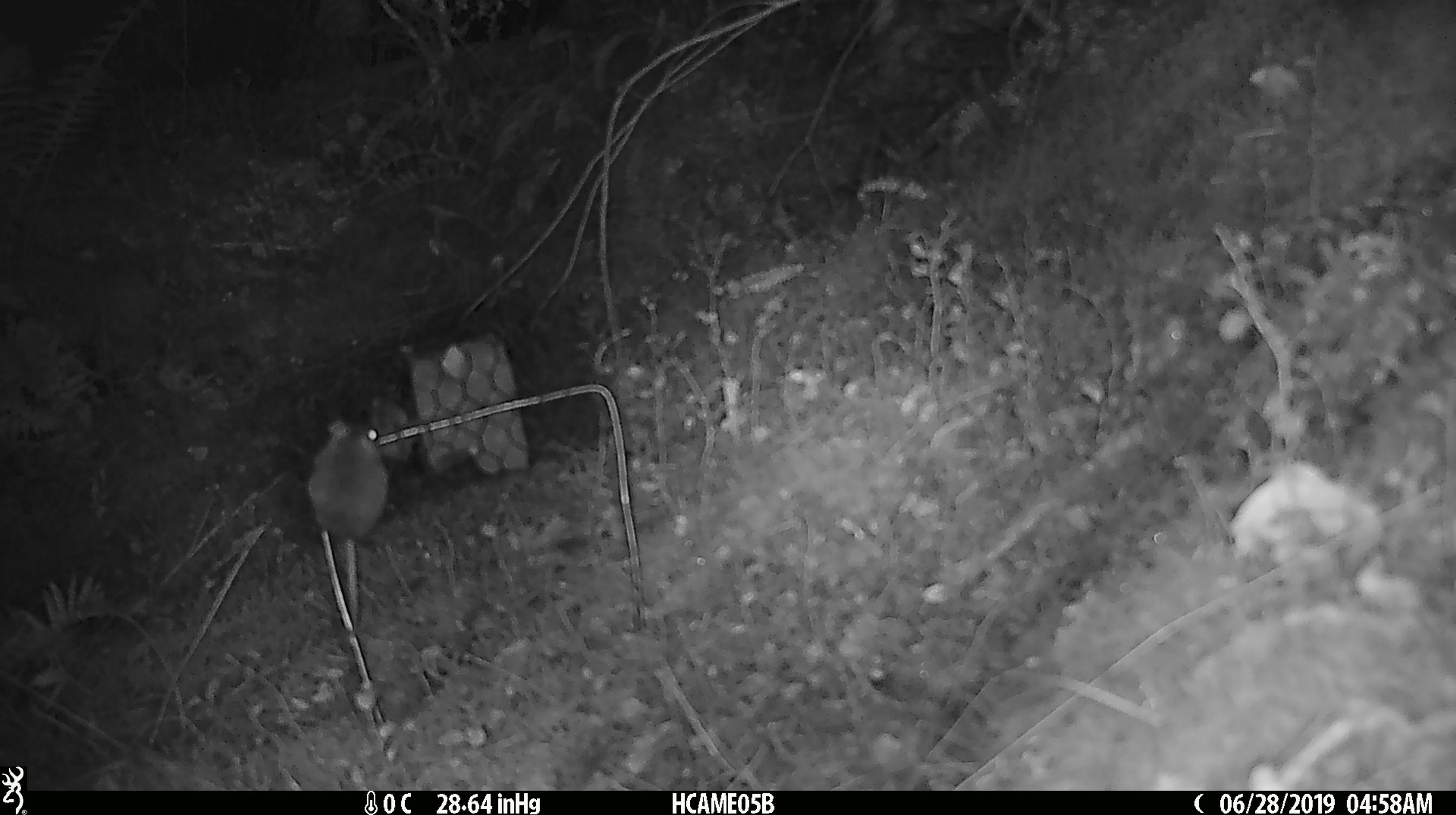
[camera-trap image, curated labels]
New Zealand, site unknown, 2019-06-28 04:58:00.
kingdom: Animalia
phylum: Chordata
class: Mammalia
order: Rodentia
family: Muridae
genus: Mus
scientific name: Mus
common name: mouse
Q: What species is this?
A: Mouse (Mus).